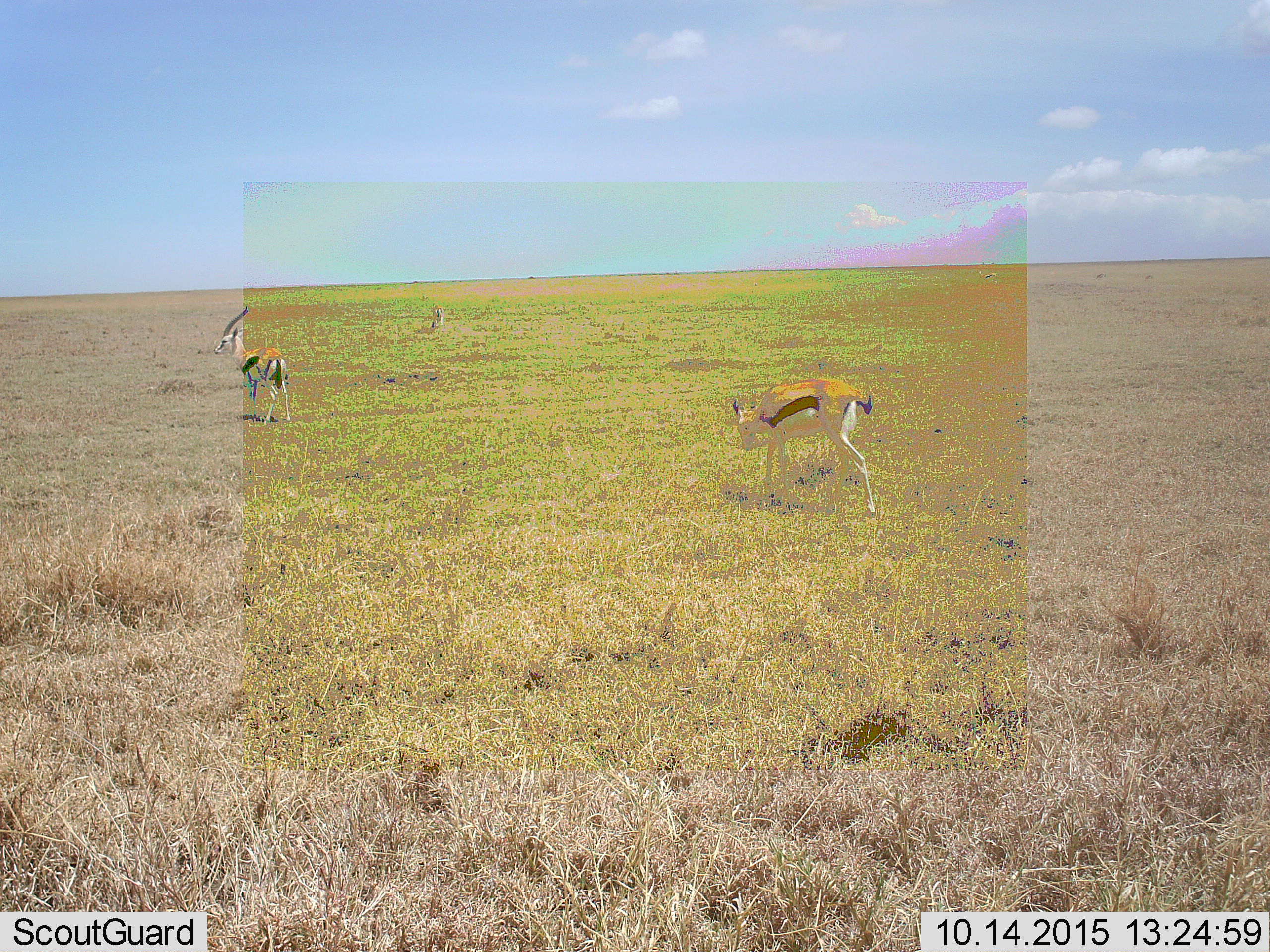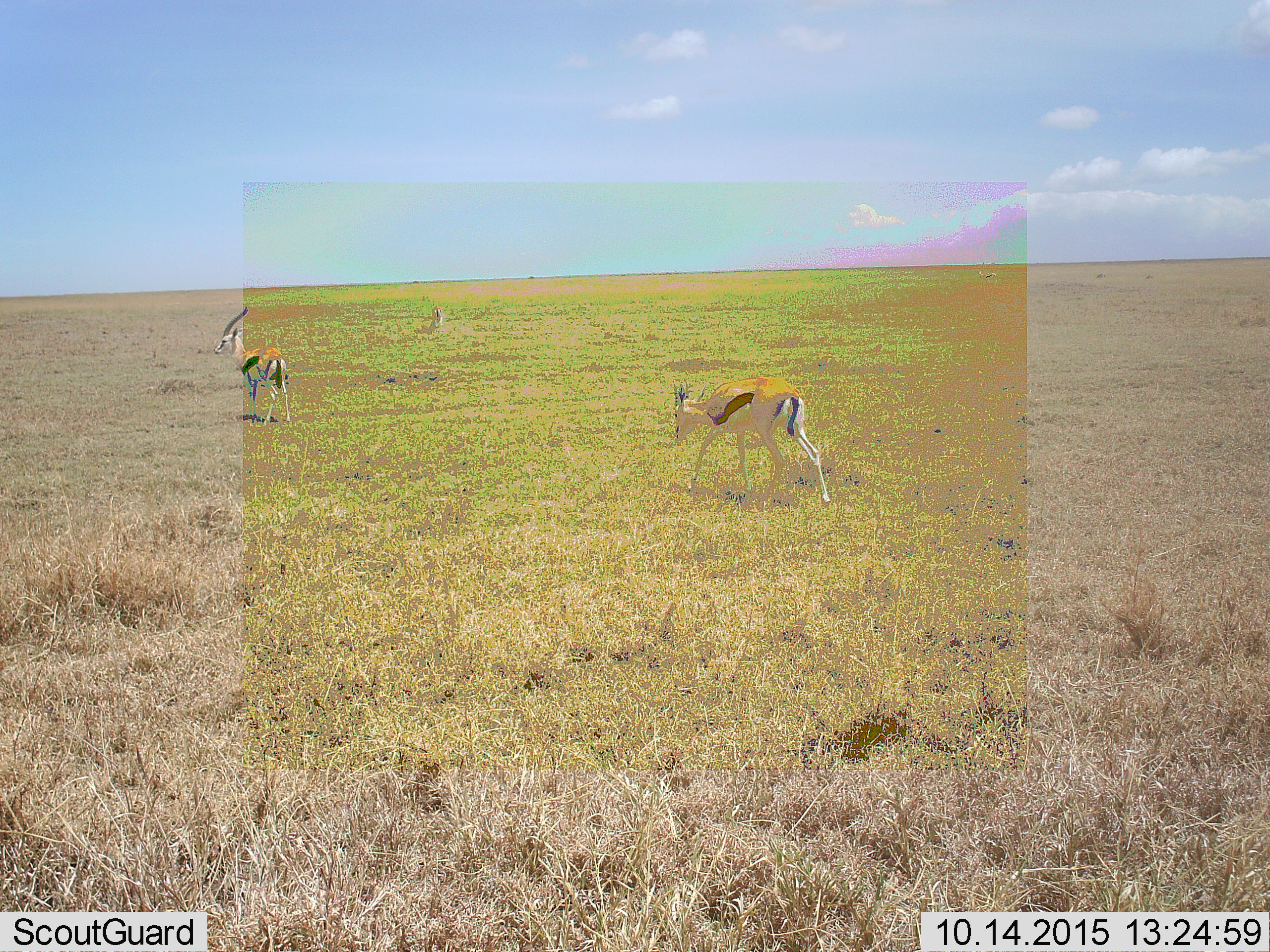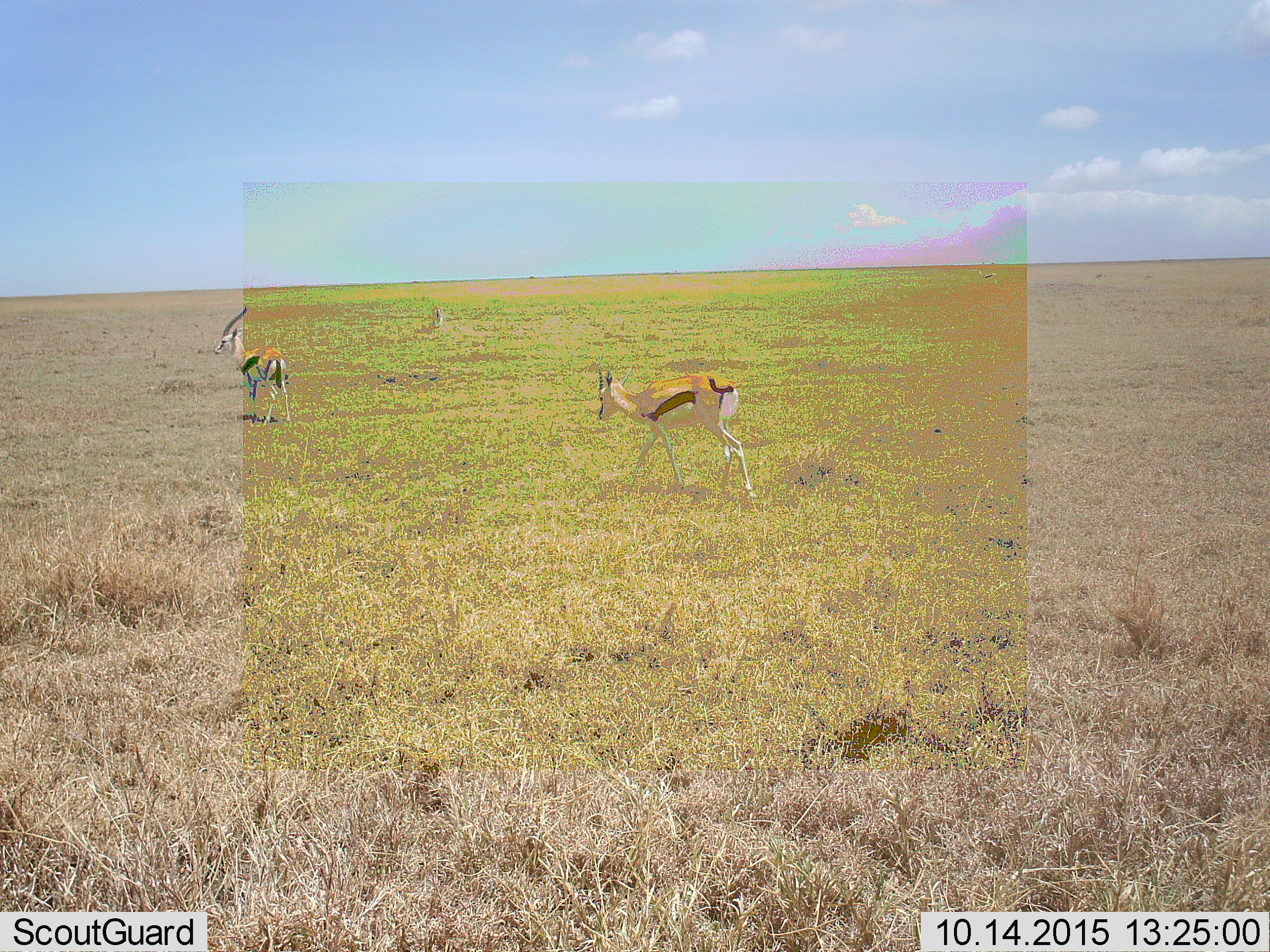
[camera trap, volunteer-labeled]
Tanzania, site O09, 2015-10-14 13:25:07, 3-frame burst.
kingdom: Animalia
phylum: Chordata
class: Mammalia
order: Artiodactyla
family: Bovidae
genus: Eudorcas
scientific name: Eudorcas thomsonii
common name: thomson's gazelle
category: gazellethomsons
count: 3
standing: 75%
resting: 0%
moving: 62%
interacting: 0%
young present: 0%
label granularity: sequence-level